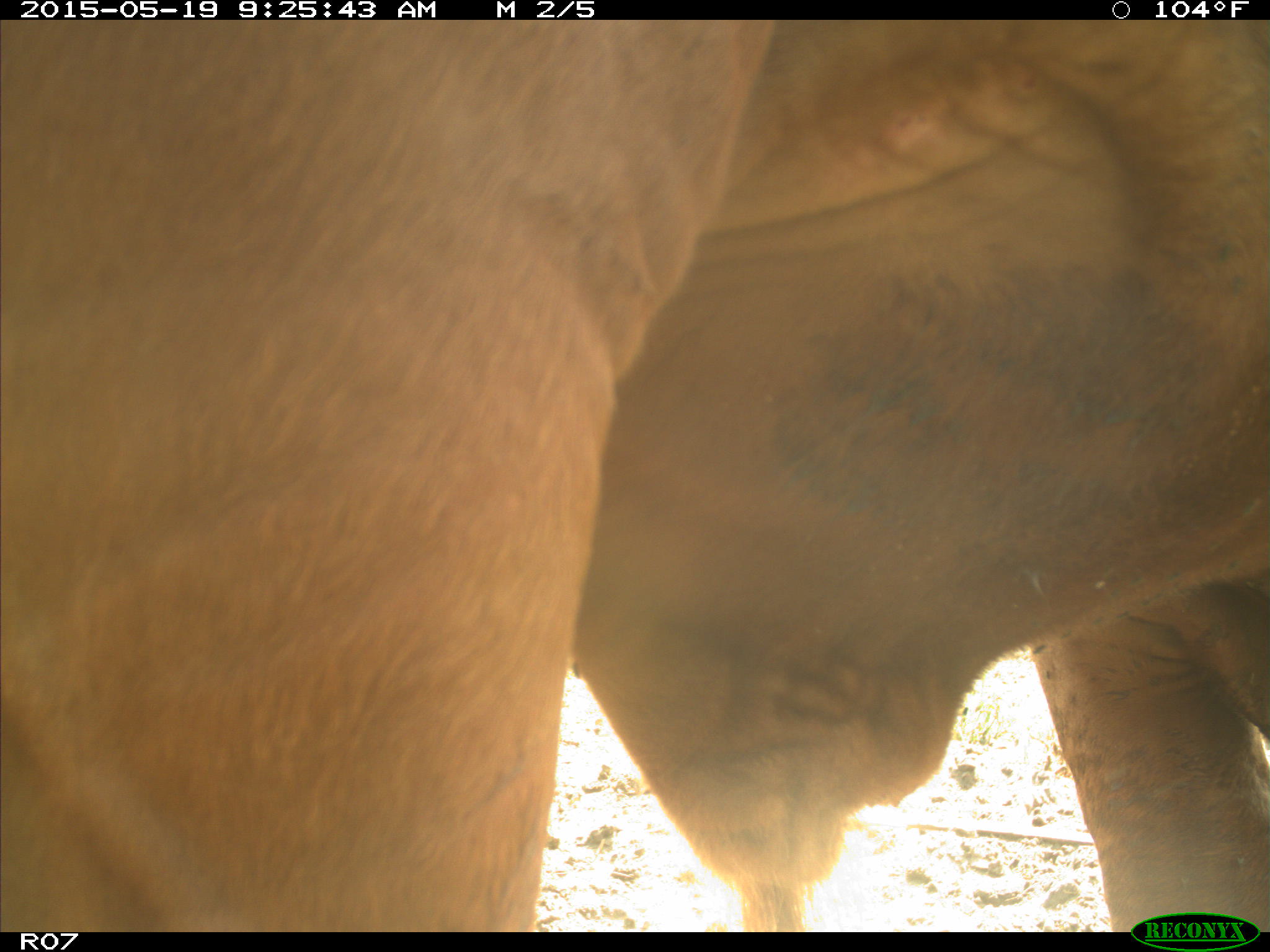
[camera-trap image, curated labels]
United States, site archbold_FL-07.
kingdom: Animalia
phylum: Chordata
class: Mammalia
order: Artiodactyla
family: Bovidae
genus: Bos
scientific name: Bos taurus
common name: domestic cow